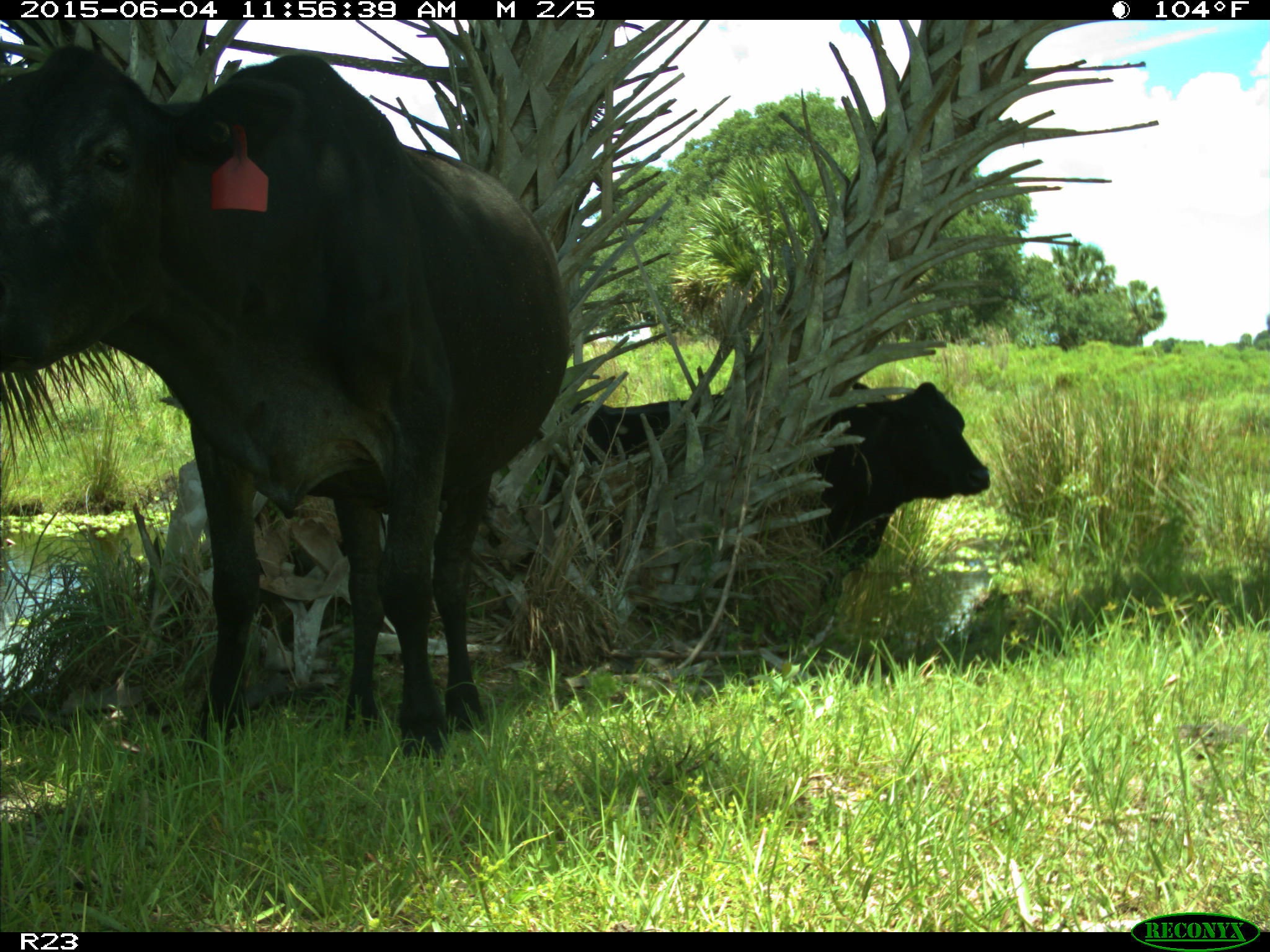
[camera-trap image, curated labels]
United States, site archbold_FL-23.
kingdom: Animalia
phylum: Chordata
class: Mammalia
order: Artiodactyla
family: Bovidae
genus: Bos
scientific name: Bos taurus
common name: domestic cow